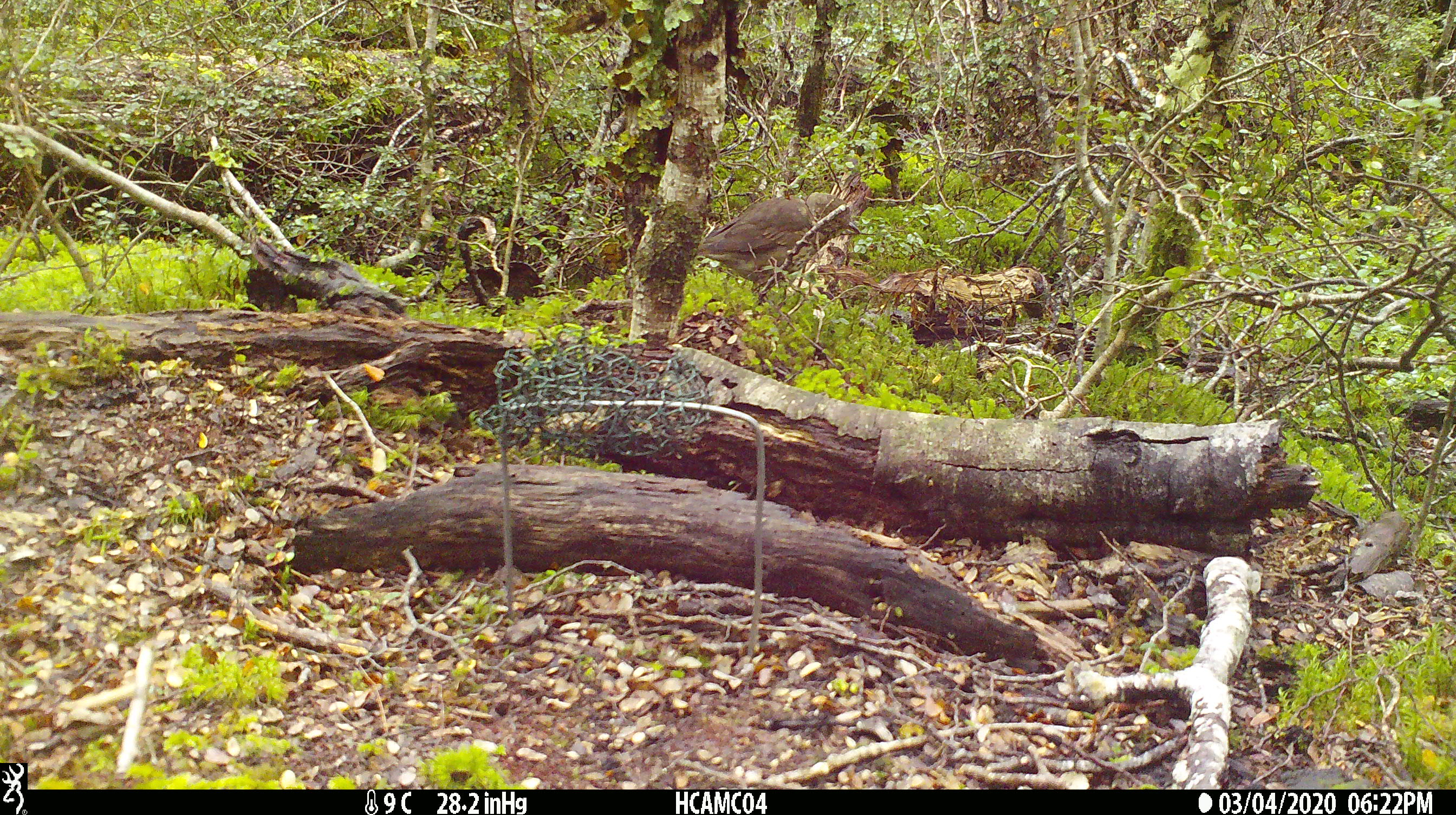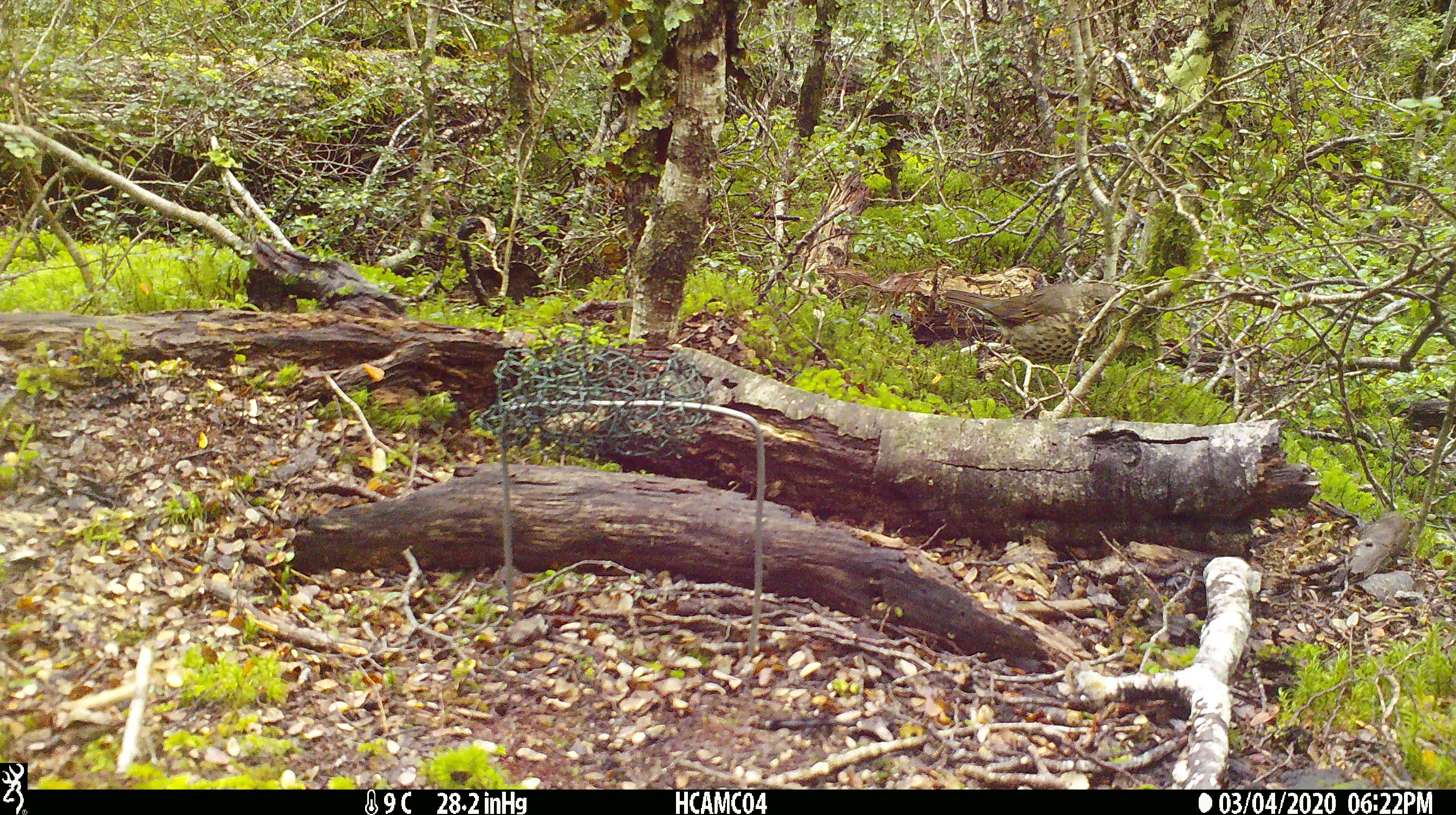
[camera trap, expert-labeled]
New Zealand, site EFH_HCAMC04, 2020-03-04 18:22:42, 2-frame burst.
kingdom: Animalia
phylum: Chordata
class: Aves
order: Passeriformes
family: Turdidae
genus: Turdus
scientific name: Turdus philomelos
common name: song thrush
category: thrush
Thrush (song thrush) (Turdus philomelos).